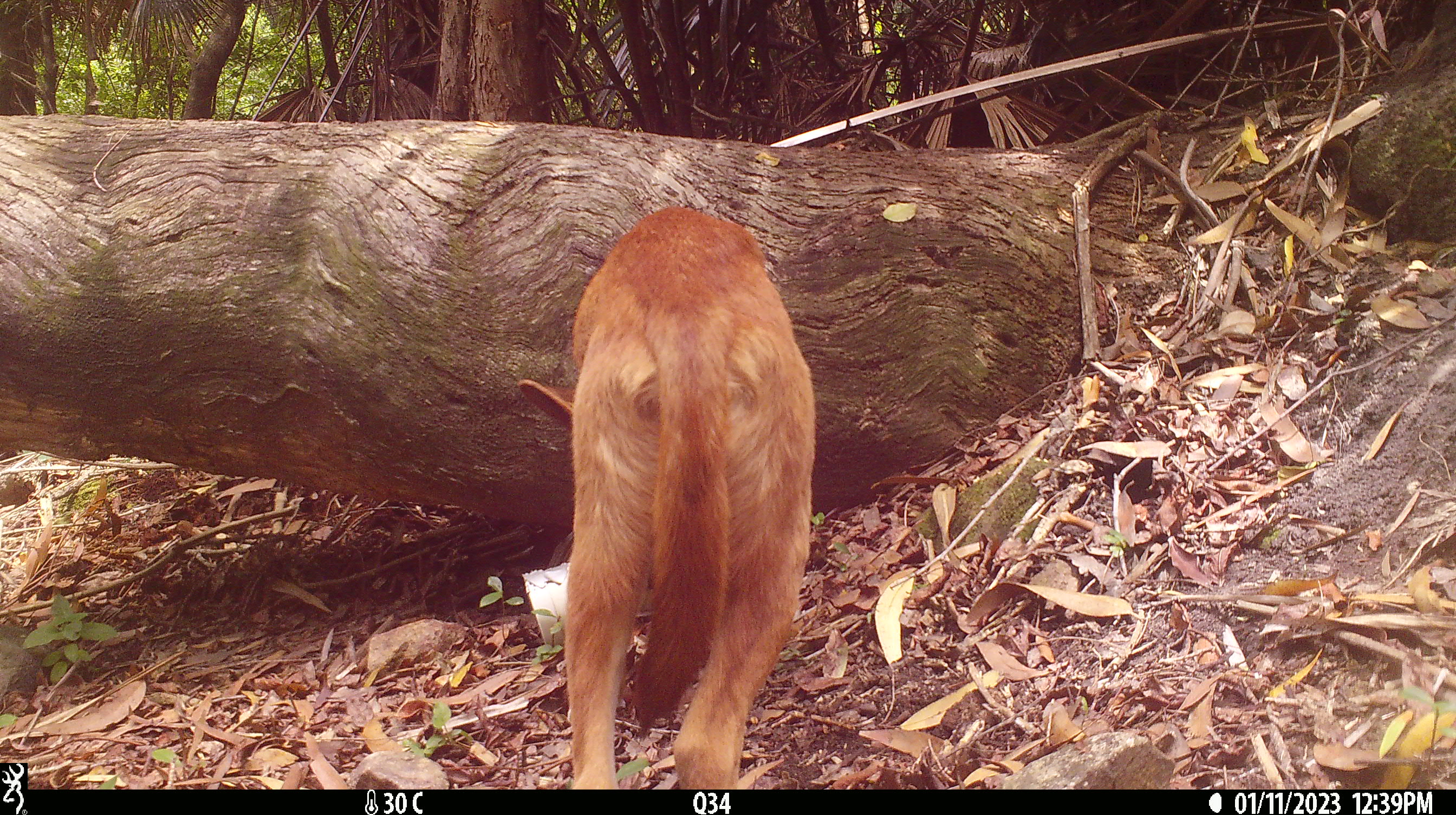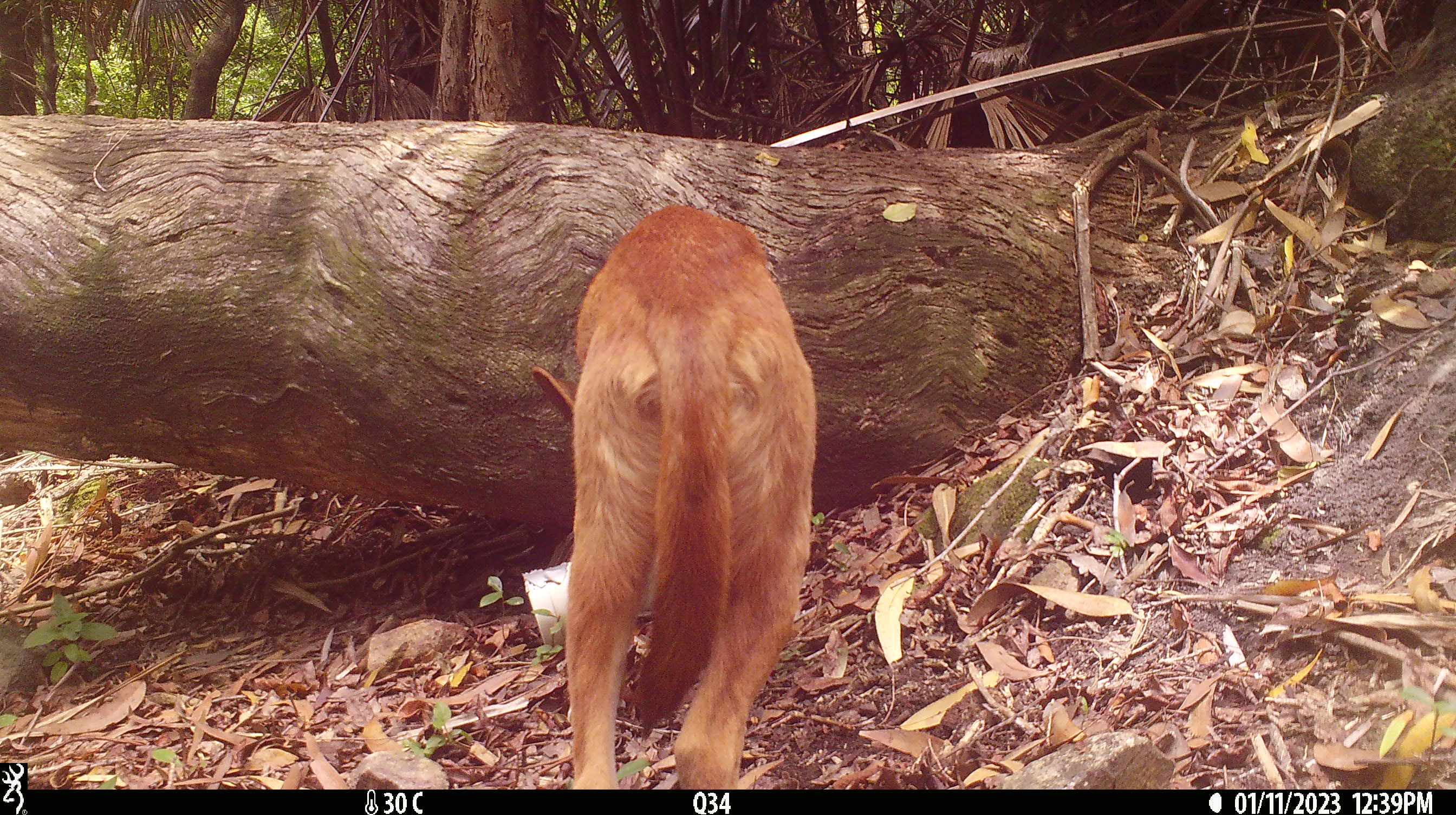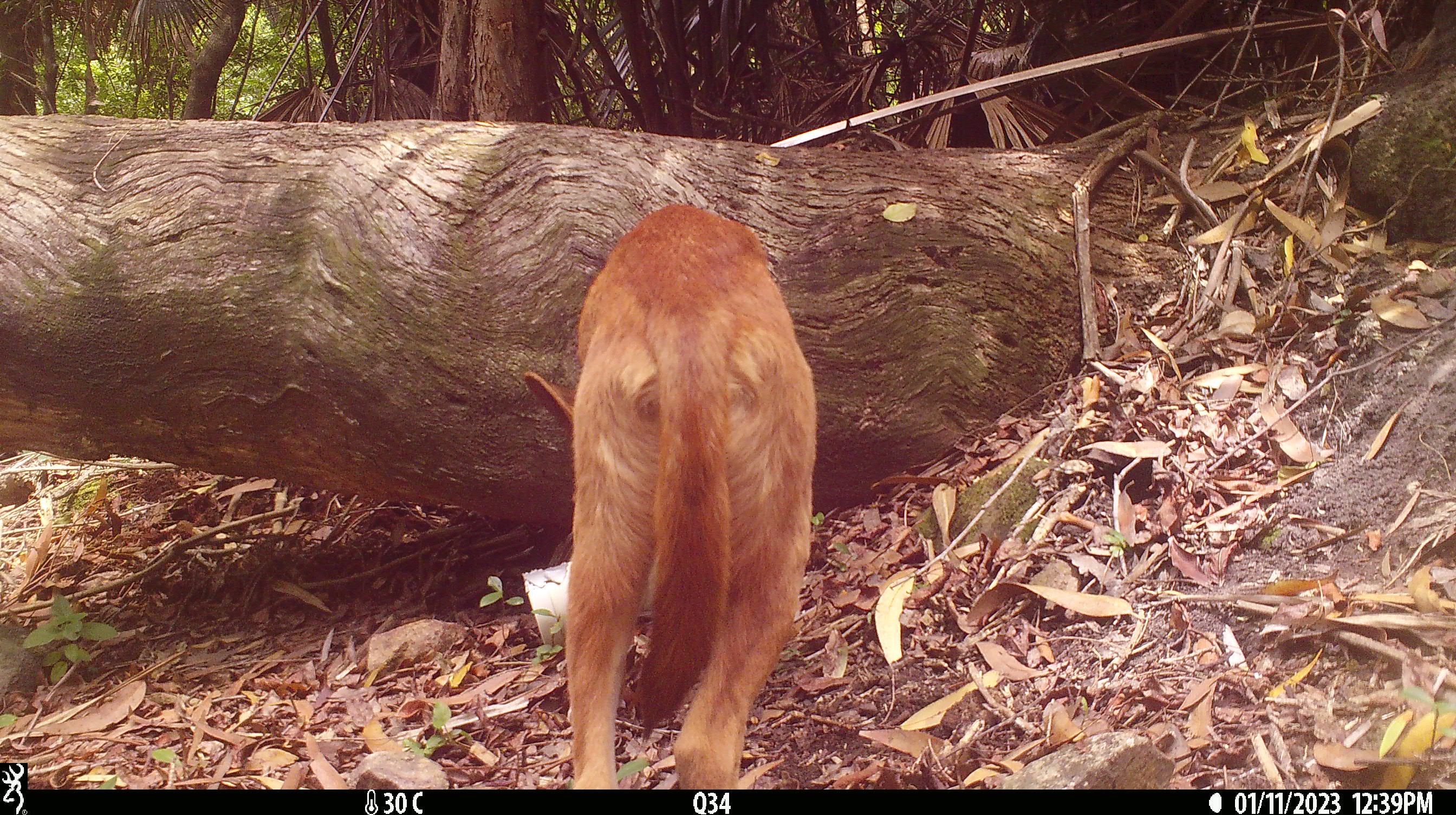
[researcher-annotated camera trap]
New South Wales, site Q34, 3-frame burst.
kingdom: Animalia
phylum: Chordata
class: Mammalia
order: Carnivora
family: Canidae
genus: Canis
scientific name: Canis familiaris dingo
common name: dingo